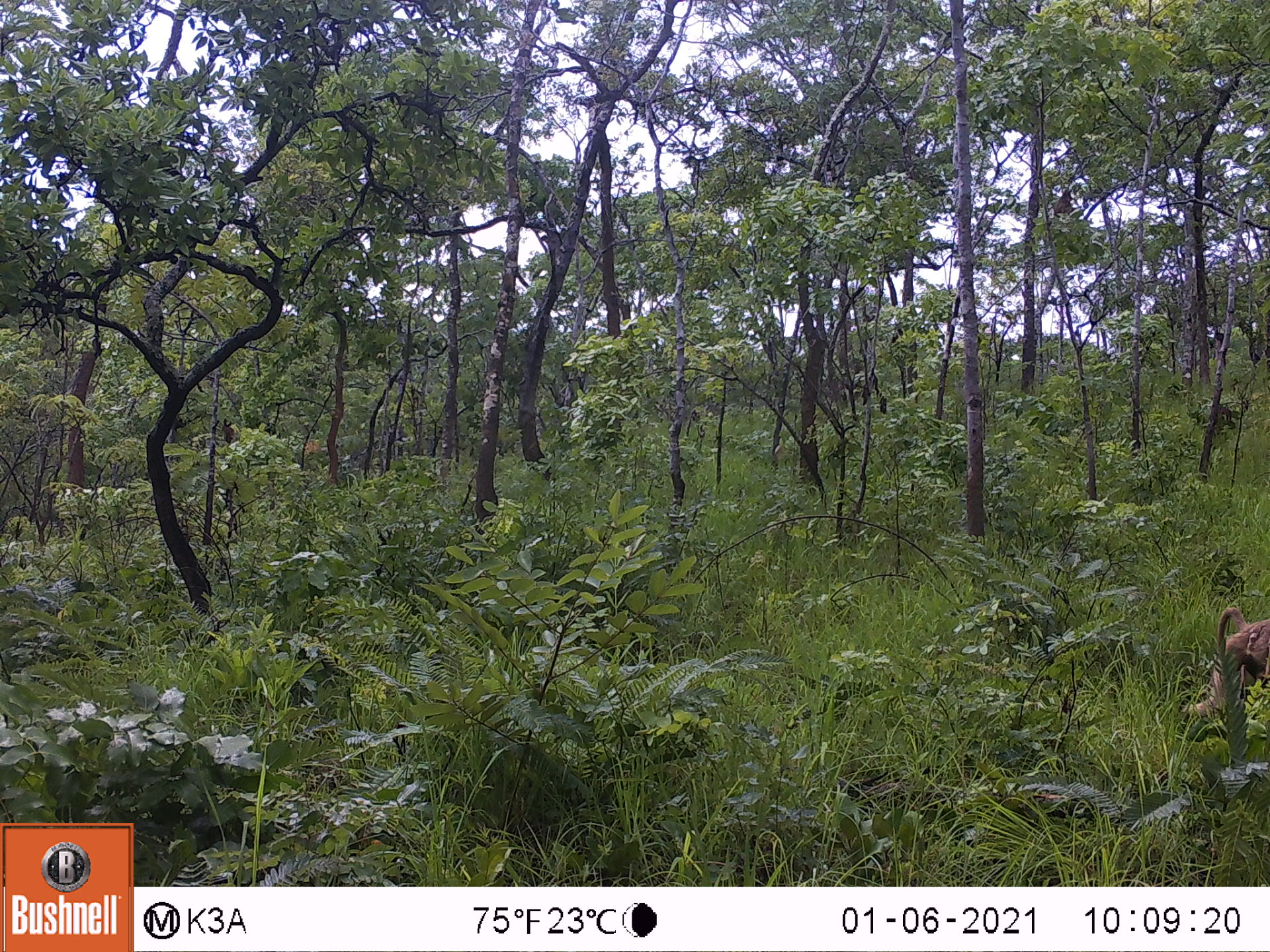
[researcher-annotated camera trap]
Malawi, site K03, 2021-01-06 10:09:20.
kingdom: Animalia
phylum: Chordata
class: Mammalia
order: Primates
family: Cercopithecidae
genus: Papio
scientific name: Papio cynocephalus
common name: yellow baboon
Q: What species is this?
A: Yellow baboon (Papio cynocephalus).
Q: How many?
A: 1.